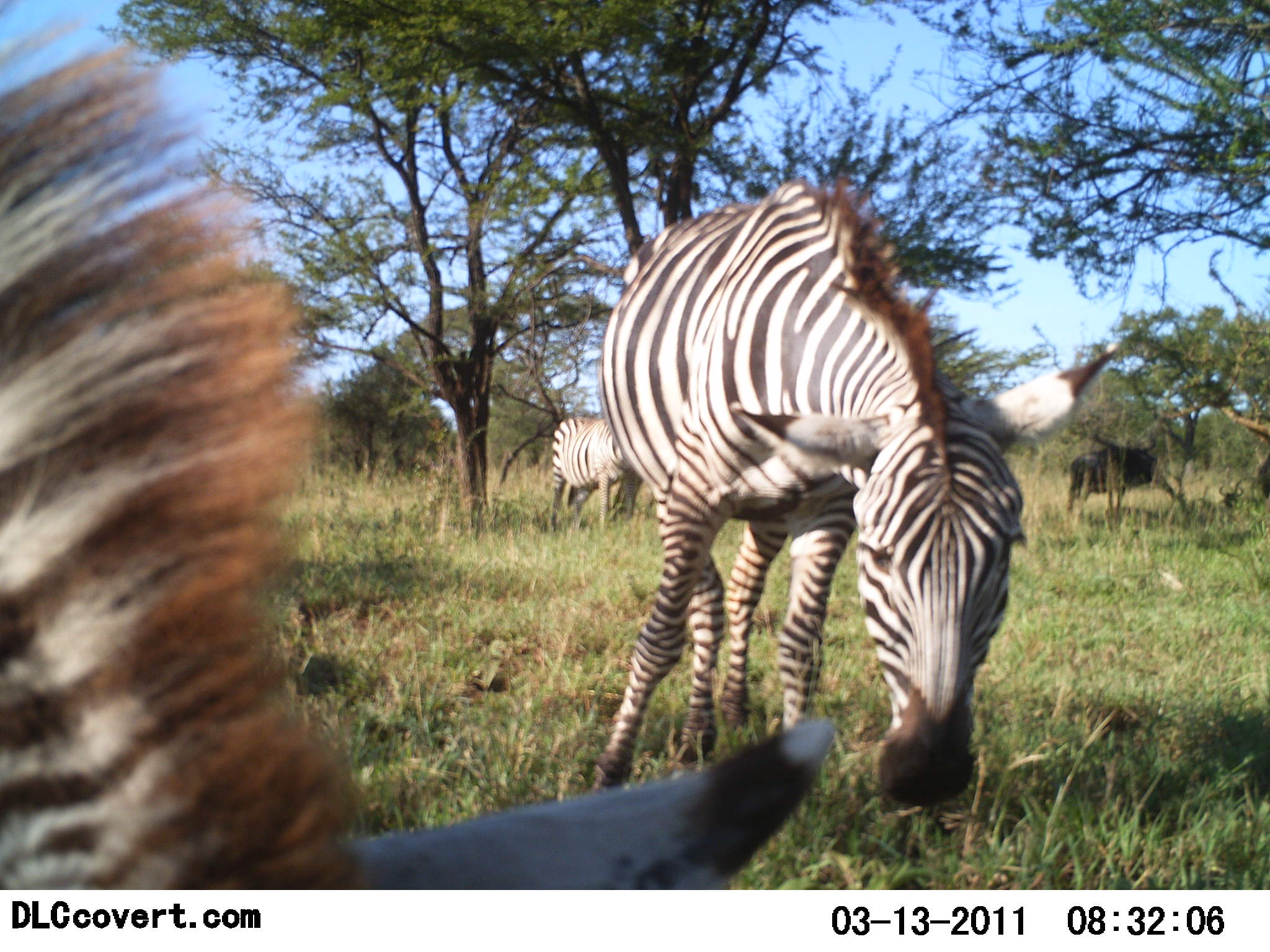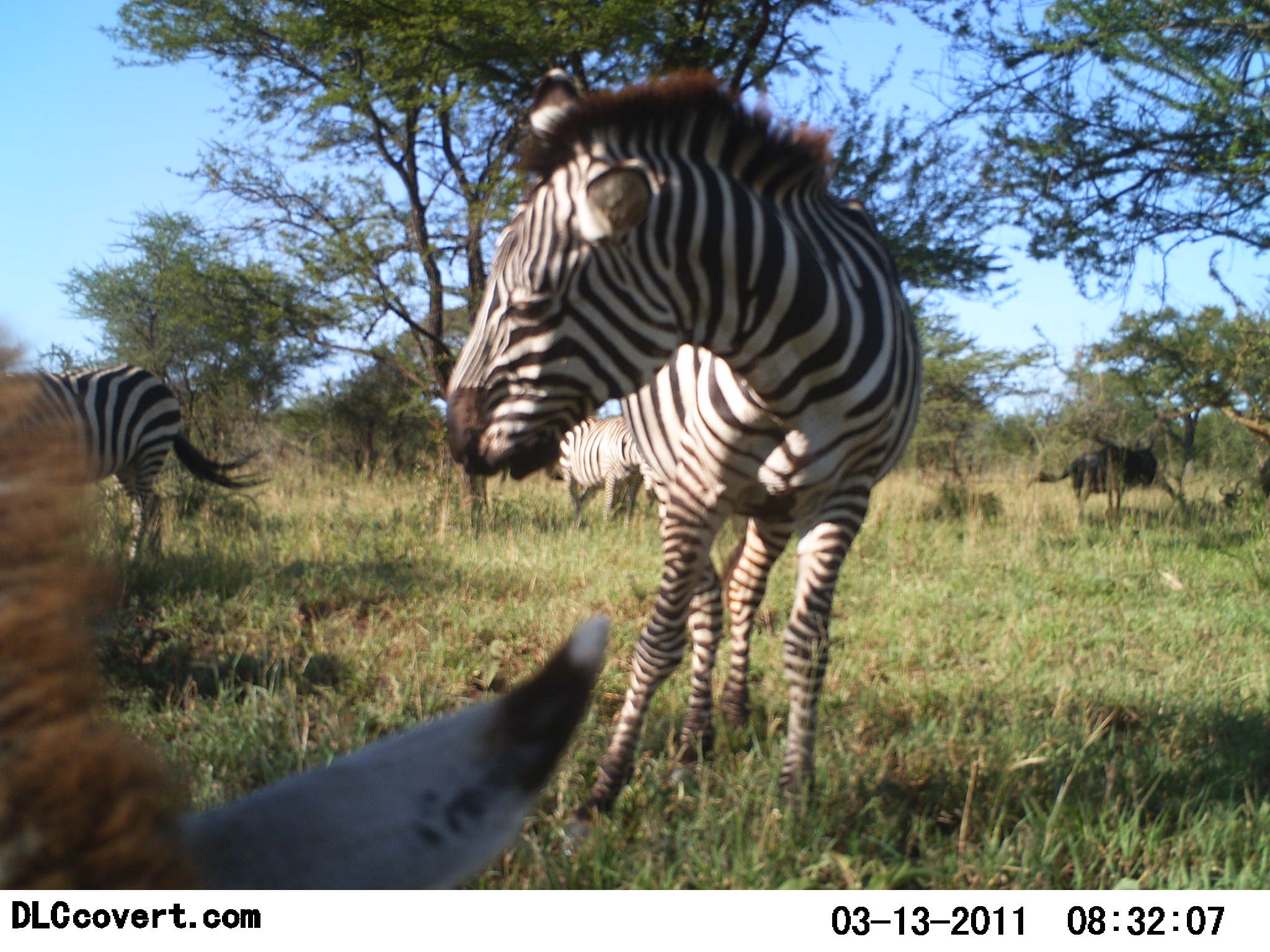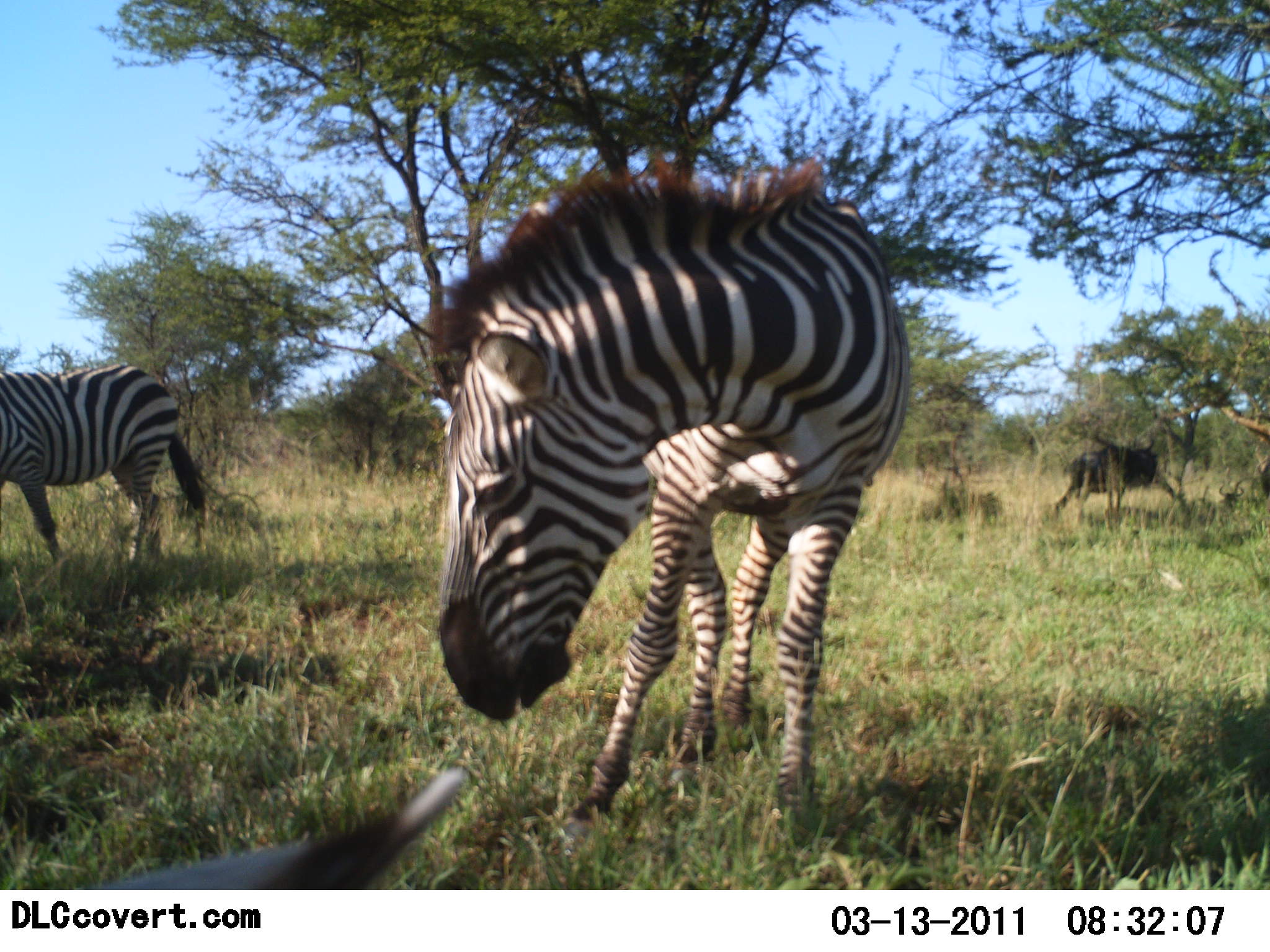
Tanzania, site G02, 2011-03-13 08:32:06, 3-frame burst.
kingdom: Animalia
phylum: Chordata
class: Mammalia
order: Artiodactyla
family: Bovidae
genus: Connochaetes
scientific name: Connochaetes taurinus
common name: blue wildebeest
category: wildebeest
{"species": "wildebeest (blue wildebeest) (Connochaetes taurinus)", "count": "1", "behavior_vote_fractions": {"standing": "83%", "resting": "8%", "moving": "0%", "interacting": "0%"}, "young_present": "0%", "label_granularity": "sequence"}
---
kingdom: Animalia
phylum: Chordata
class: Mammalia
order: Perissodactyla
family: Equidae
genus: Equus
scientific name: Equus quagga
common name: plains zebra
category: zebra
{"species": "zebra (plains zebra) (Equus quagga)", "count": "3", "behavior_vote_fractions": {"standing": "44%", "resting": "6%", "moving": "17%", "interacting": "17%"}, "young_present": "0%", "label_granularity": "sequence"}